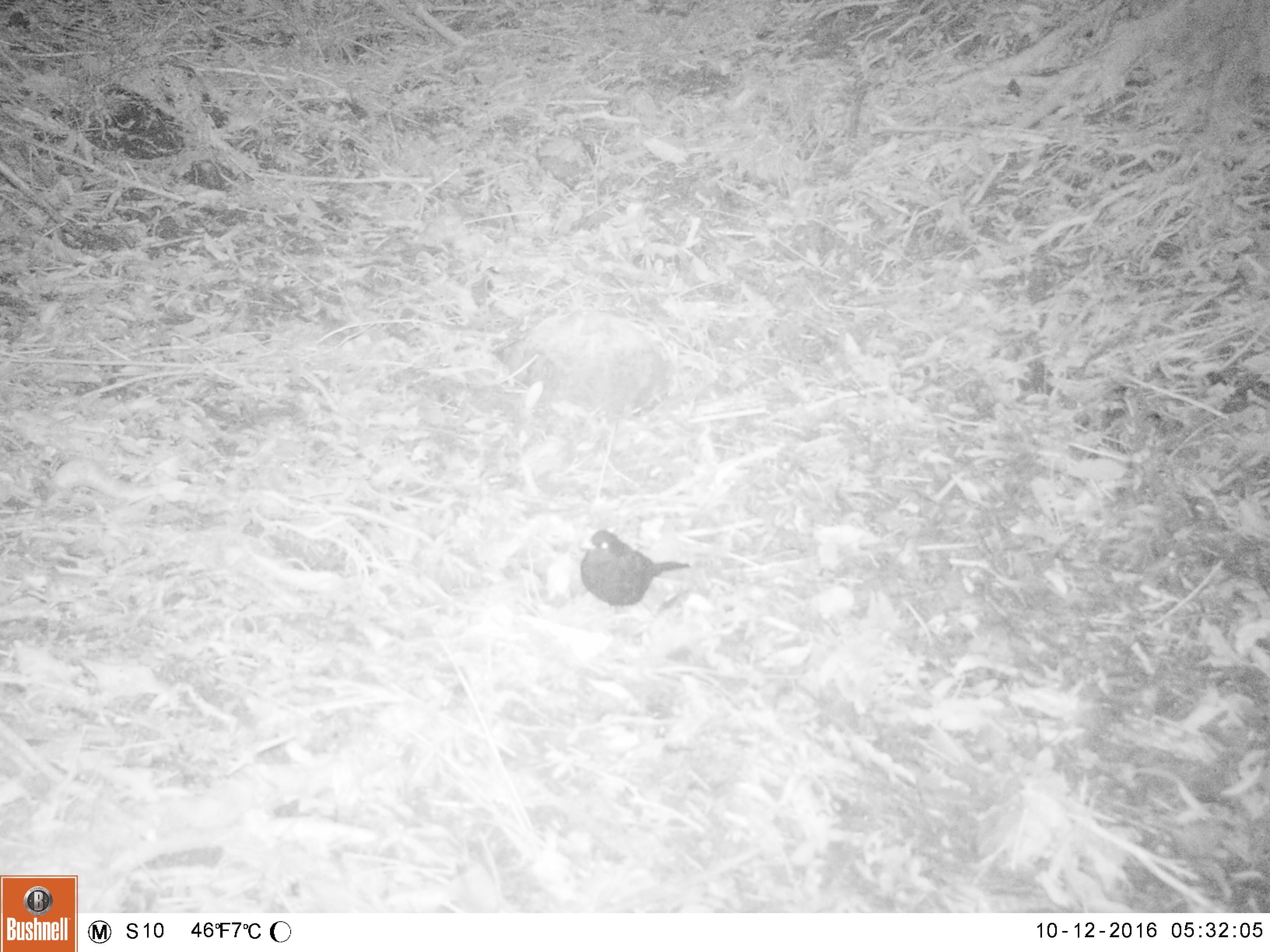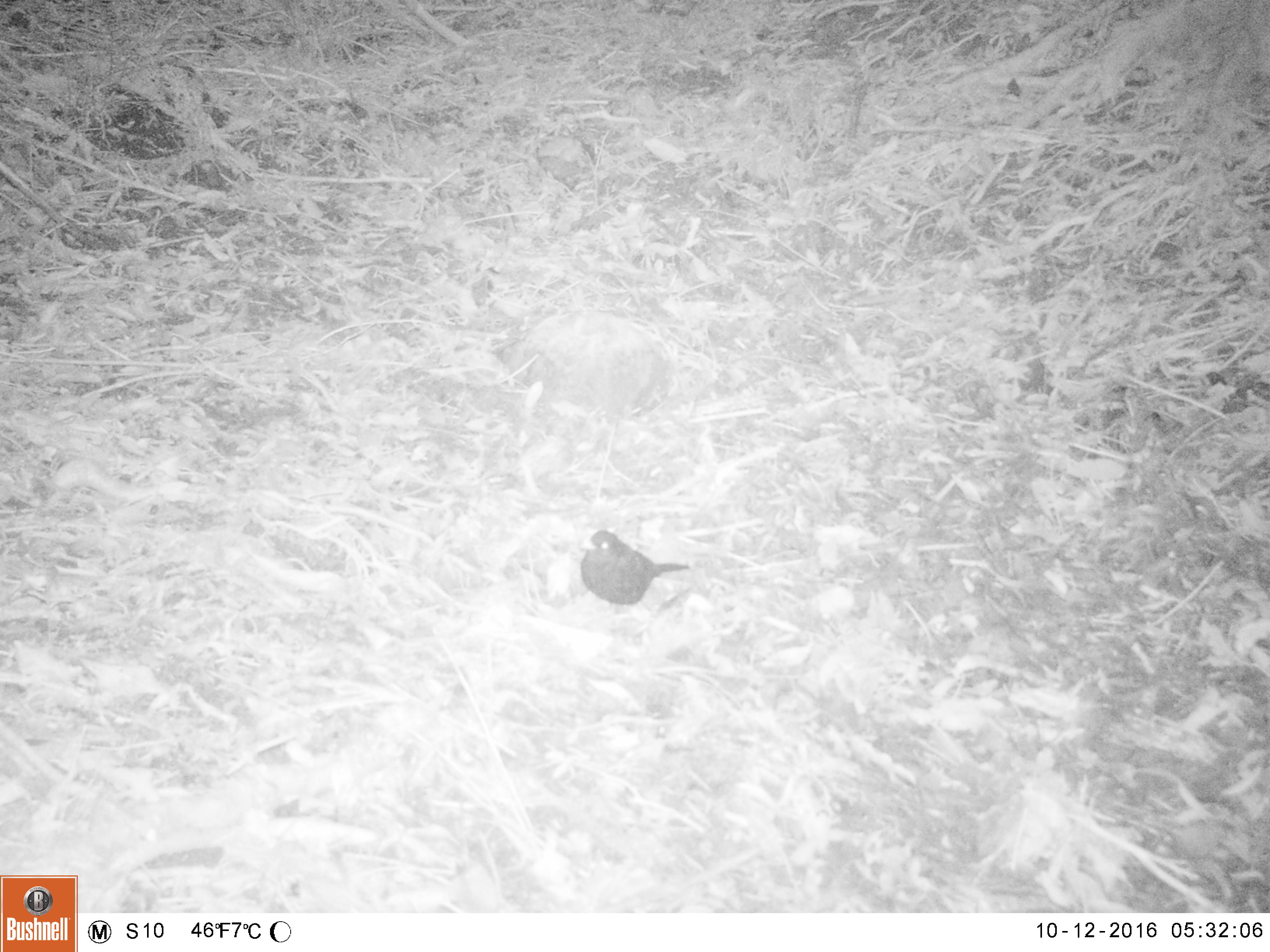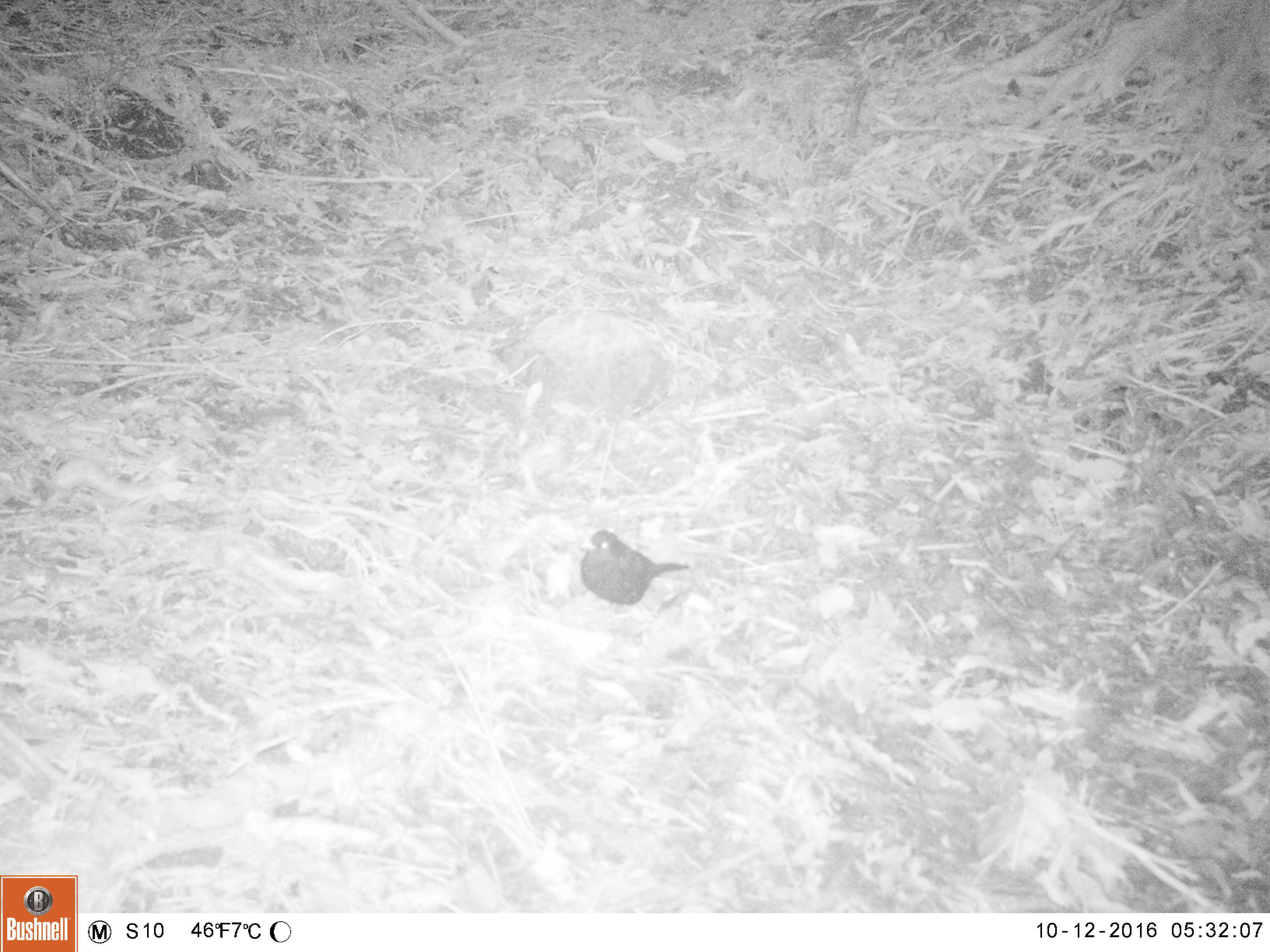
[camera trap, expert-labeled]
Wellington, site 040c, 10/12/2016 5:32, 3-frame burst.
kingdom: Animalia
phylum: Chordata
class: Aves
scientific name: Aves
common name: bird